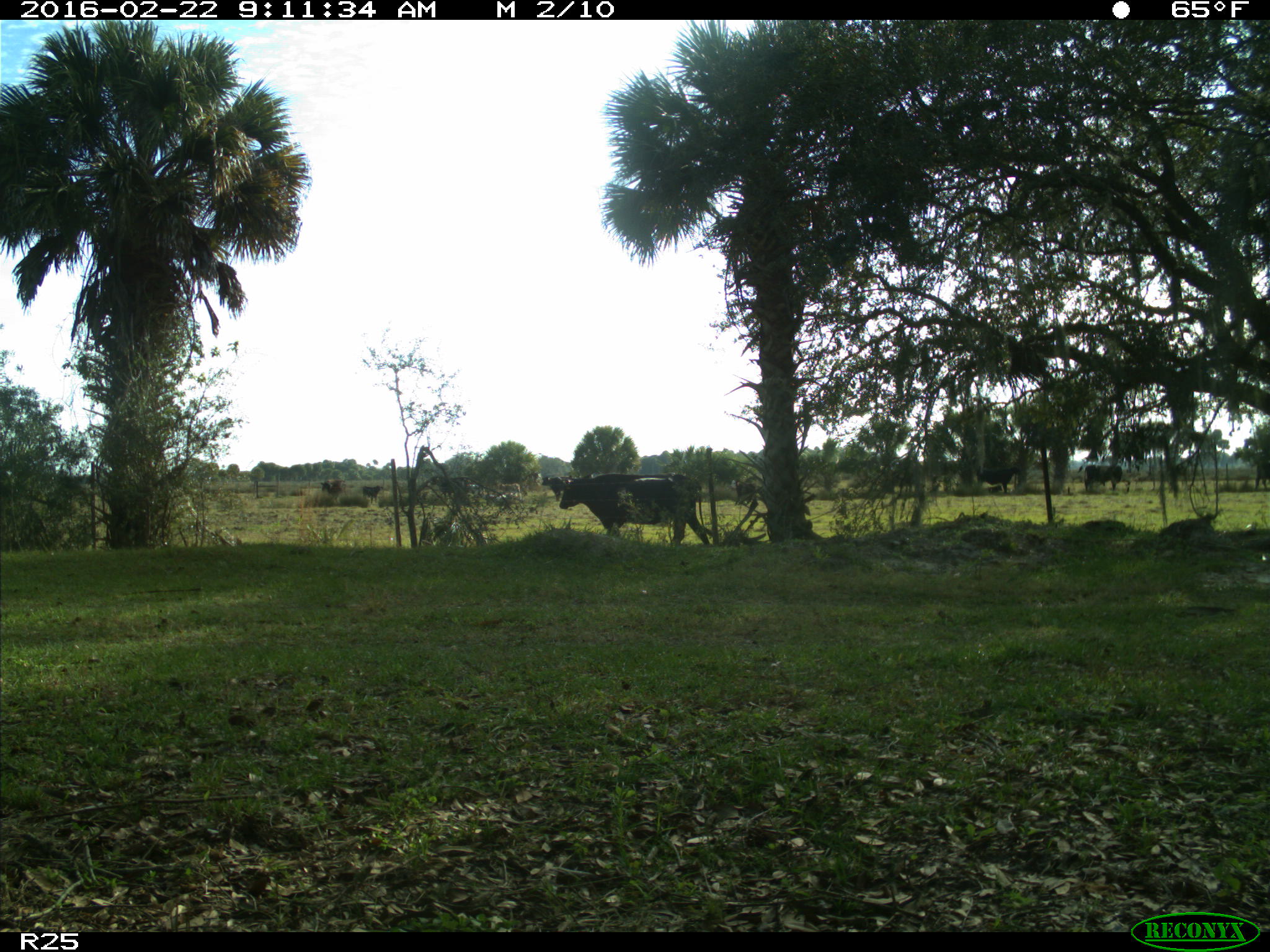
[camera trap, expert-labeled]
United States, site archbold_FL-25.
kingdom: Animalia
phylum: Chordata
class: Mammalia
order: Artiodactyla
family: Bovidae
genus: Bos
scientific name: Bos taurus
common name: domestic cow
Bos taurus (domestic cow).